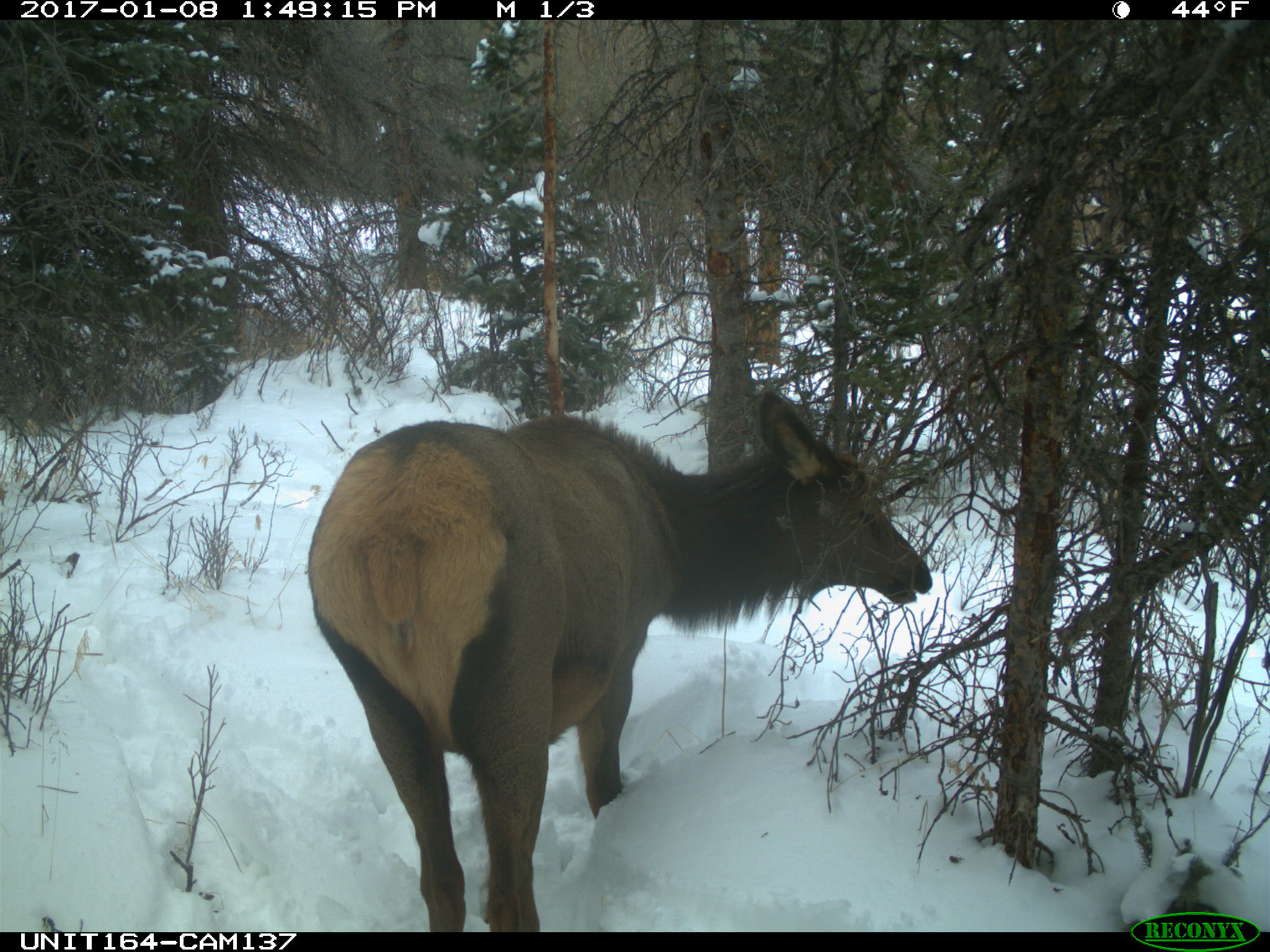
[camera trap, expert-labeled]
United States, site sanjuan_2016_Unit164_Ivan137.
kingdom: Animalia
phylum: Chordata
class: Mammalia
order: Artiodactyla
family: Cervidae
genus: Cervus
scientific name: Cervus elaphus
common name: red deer